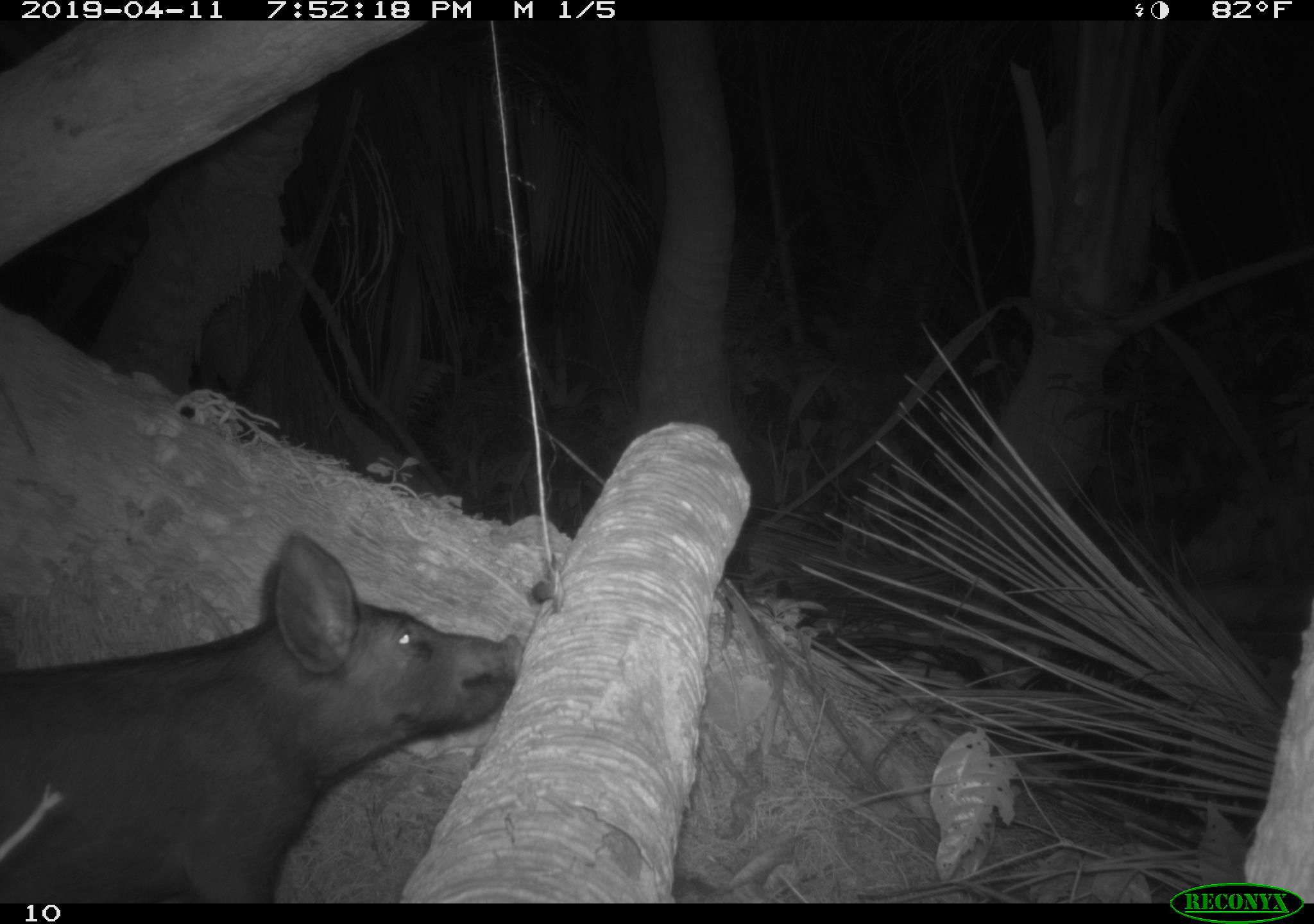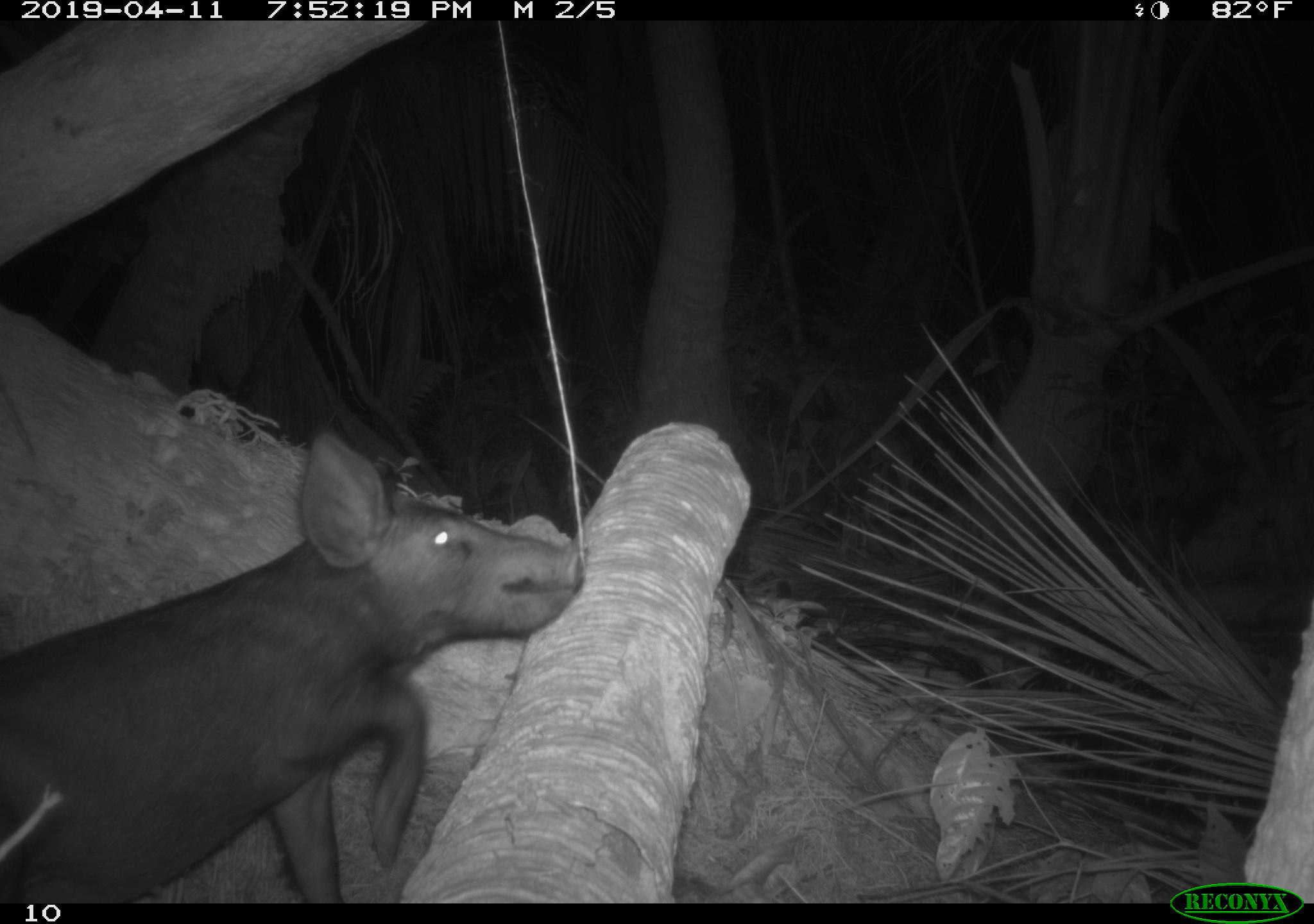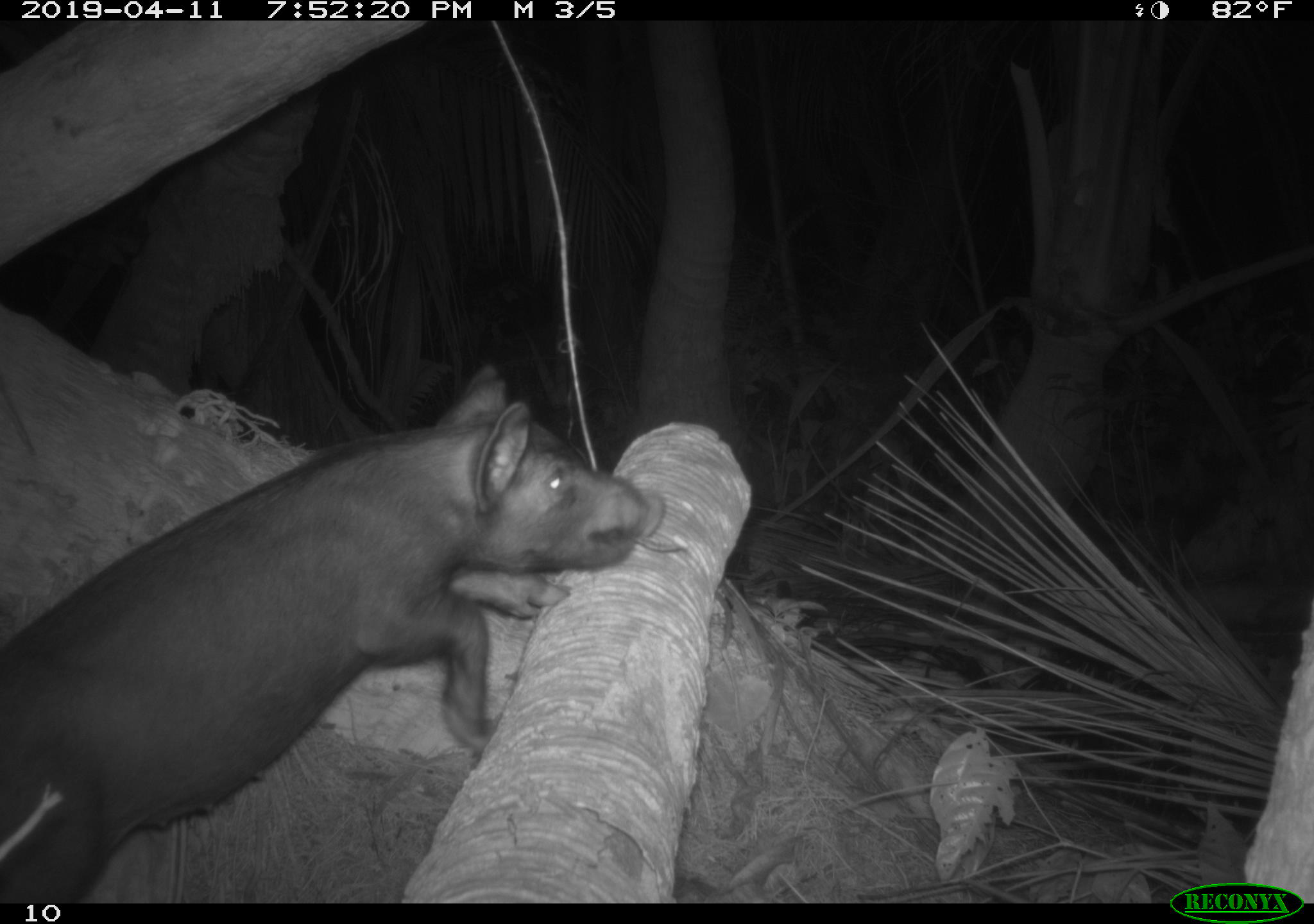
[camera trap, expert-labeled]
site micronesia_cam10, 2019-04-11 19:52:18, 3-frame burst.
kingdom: Animalia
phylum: Chordata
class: Mammalia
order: Artiodactyla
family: Suidae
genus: Sus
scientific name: Sus scrofa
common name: pig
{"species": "pig (Sus scrofa)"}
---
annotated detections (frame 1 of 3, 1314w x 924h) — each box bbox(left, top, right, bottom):
pig: bbox(0, 538, 531, 901)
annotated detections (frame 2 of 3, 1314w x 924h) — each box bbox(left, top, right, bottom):
pig: bbox(9, 425, 599, 897)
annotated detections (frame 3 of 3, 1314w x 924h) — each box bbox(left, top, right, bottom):
pig: bbox(0, 361, 693, 898)